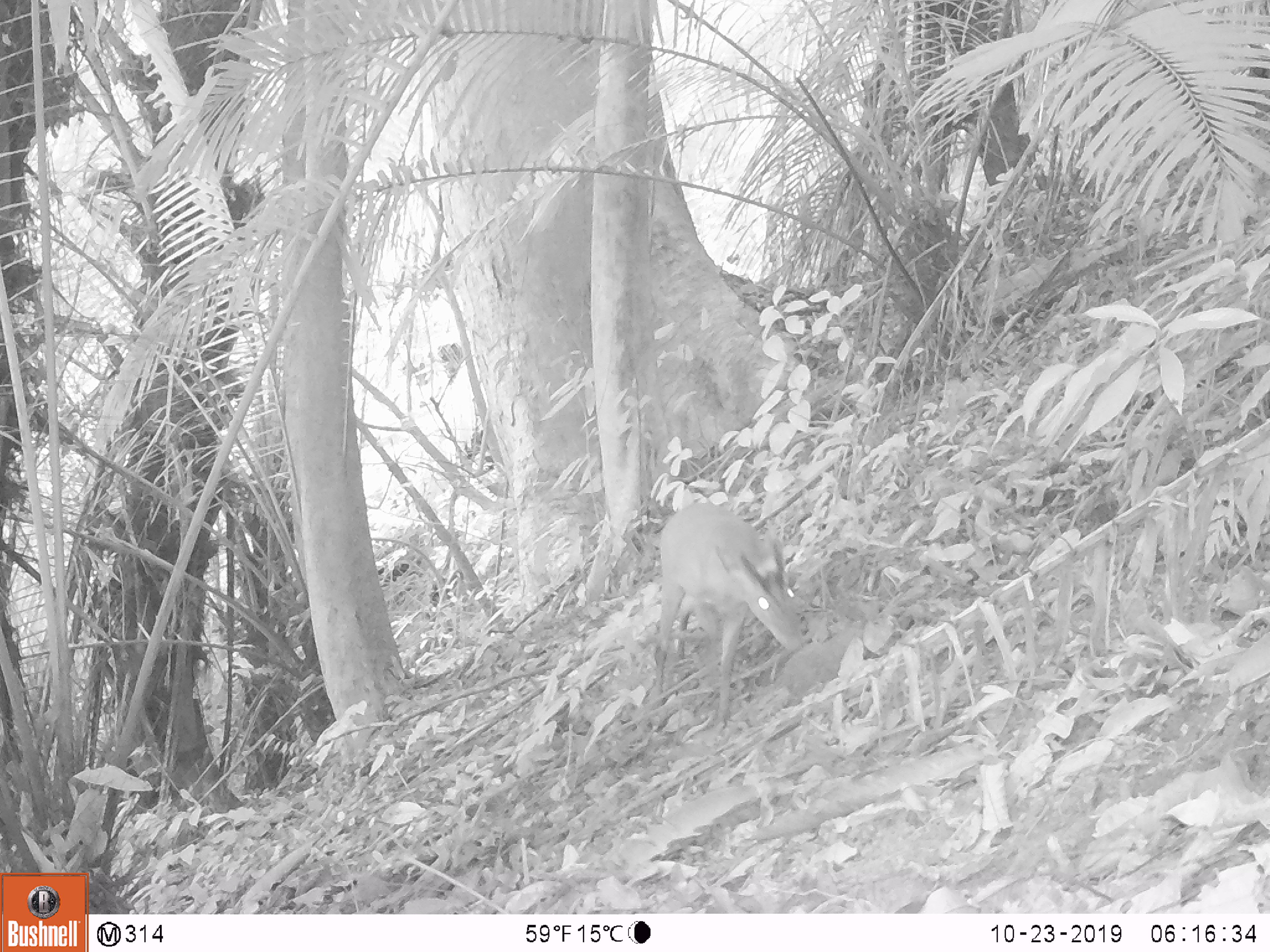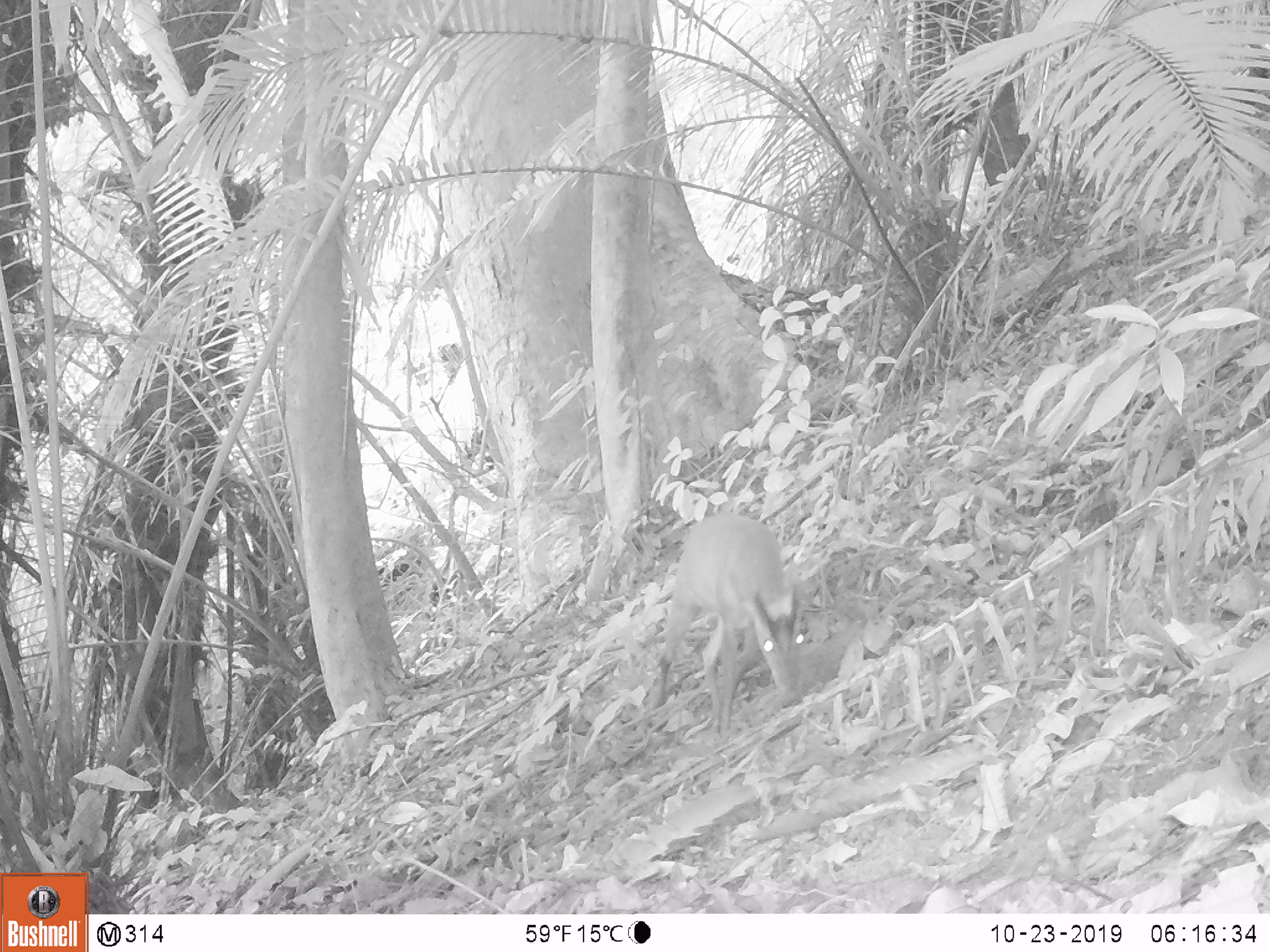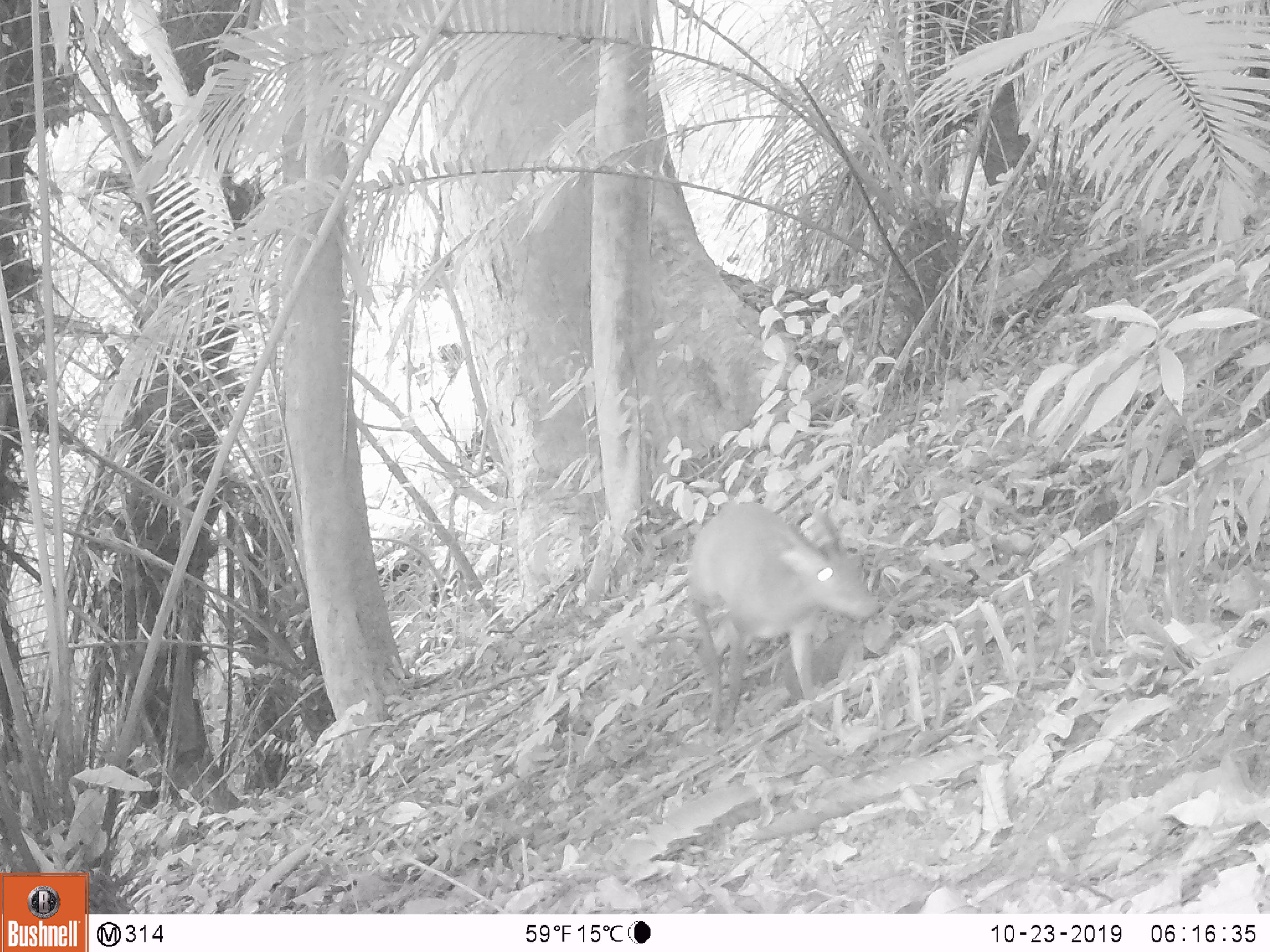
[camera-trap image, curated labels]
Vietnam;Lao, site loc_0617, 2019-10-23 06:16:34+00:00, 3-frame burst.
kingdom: Animalia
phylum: Chordata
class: Mammalia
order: Artiodactyla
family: Cervidae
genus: Muntiacus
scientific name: Muntiacus muntjak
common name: red muntjac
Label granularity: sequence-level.